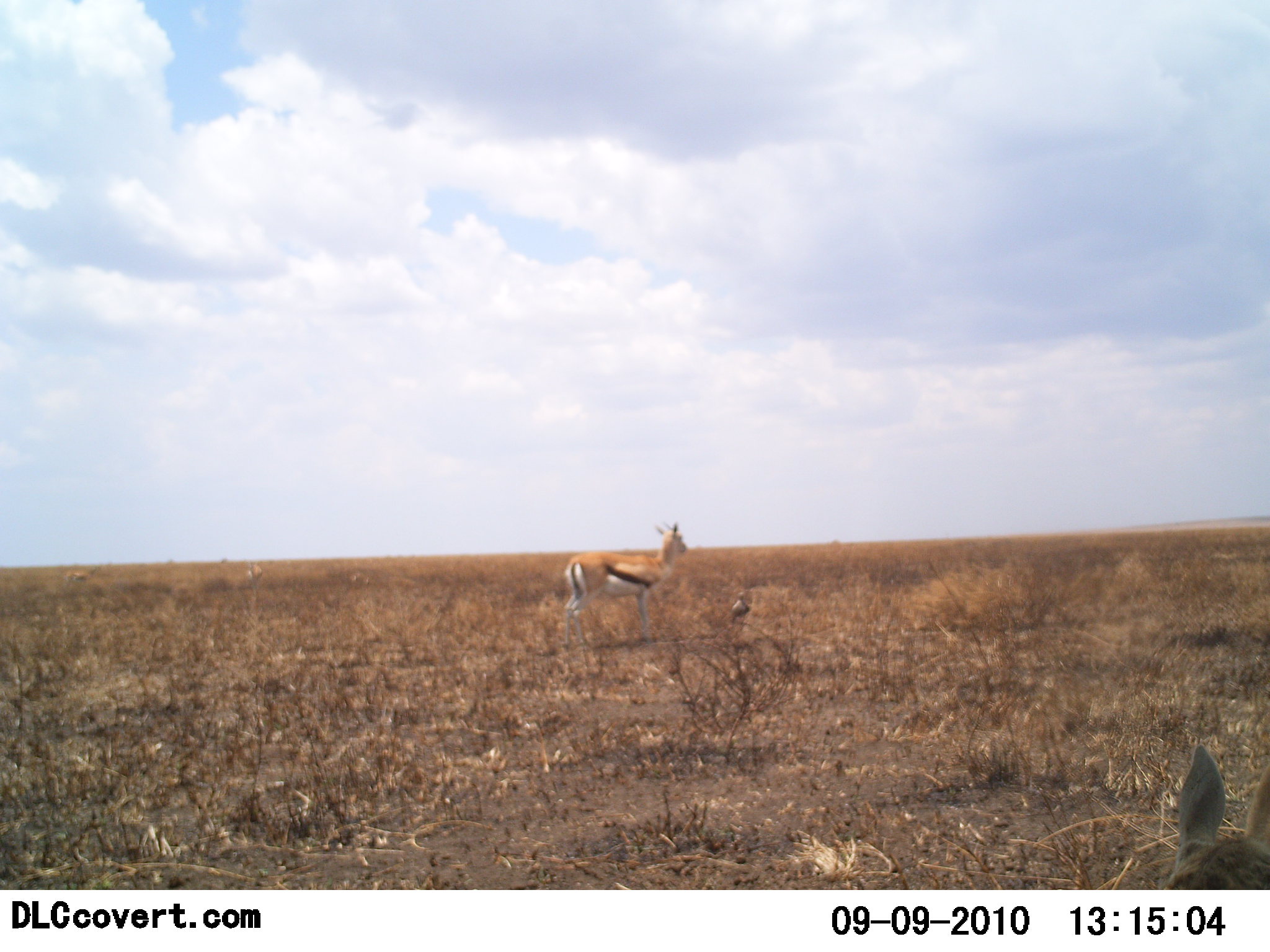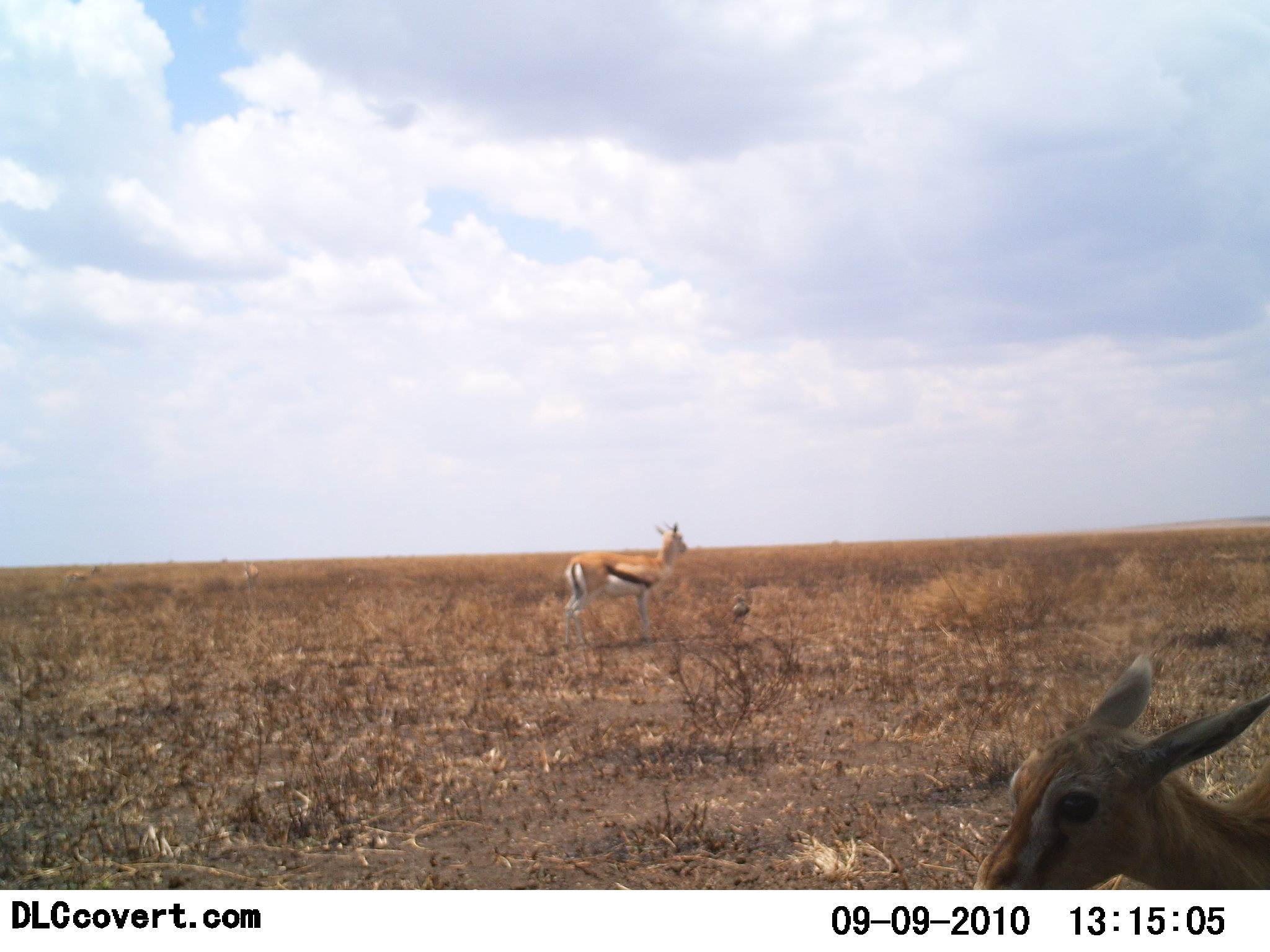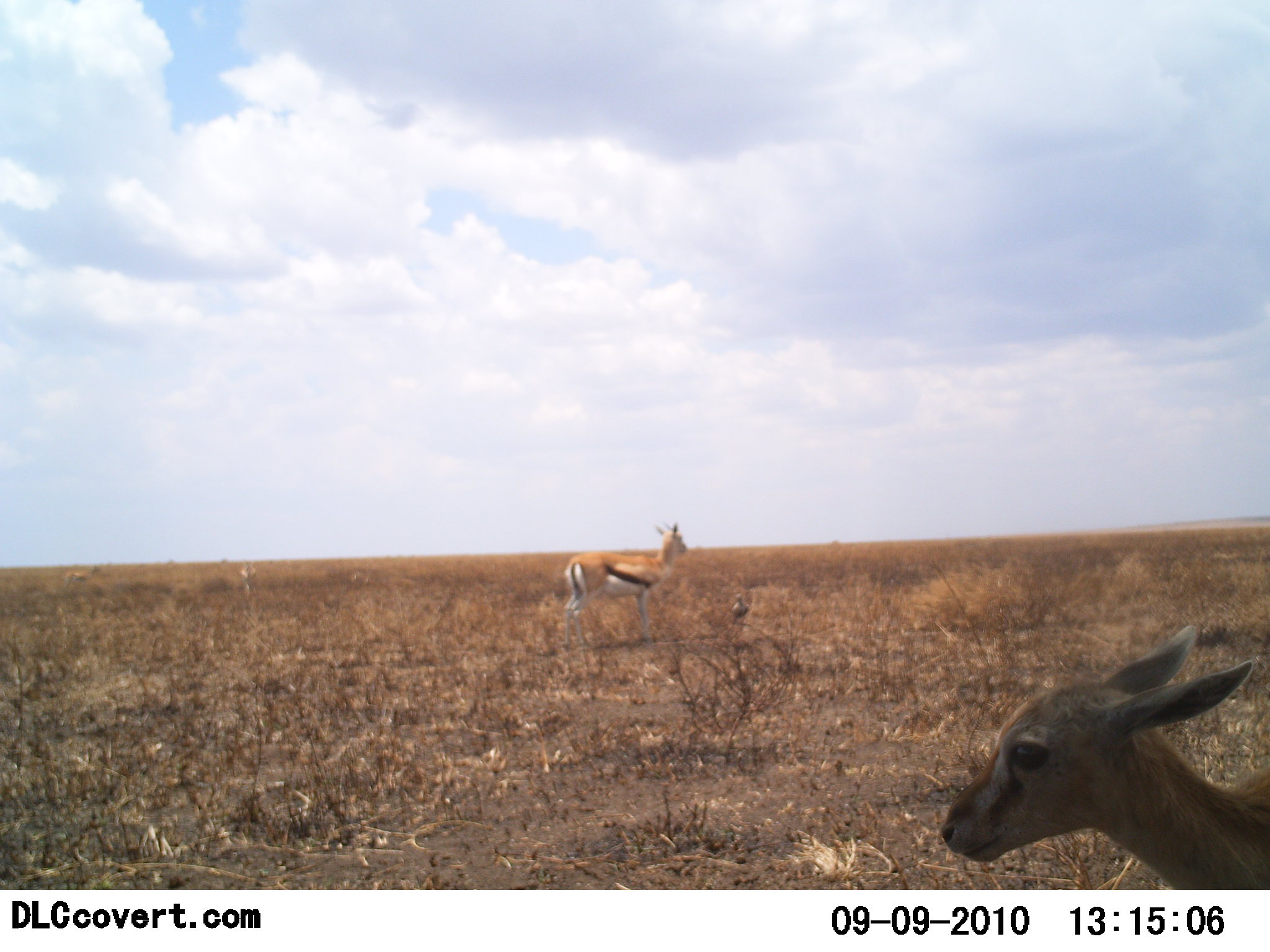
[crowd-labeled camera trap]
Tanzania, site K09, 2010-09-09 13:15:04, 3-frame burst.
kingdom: Animalia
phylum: Chordata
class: Mammalia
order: Artiodactyla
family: Bovidae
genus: Eudorcas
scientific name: Eudorcas thomsonii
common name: thomson's gazelle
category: gazellethomsons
Gazellethomsons (thomson's gazelle) (Eudorcas thomsonii), count 2. Behavior (volunteer vote fractions): standing 93%, resting 0%, moving 13%, interacting 0%. Young present (vote fraction): 7%. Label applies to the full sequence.